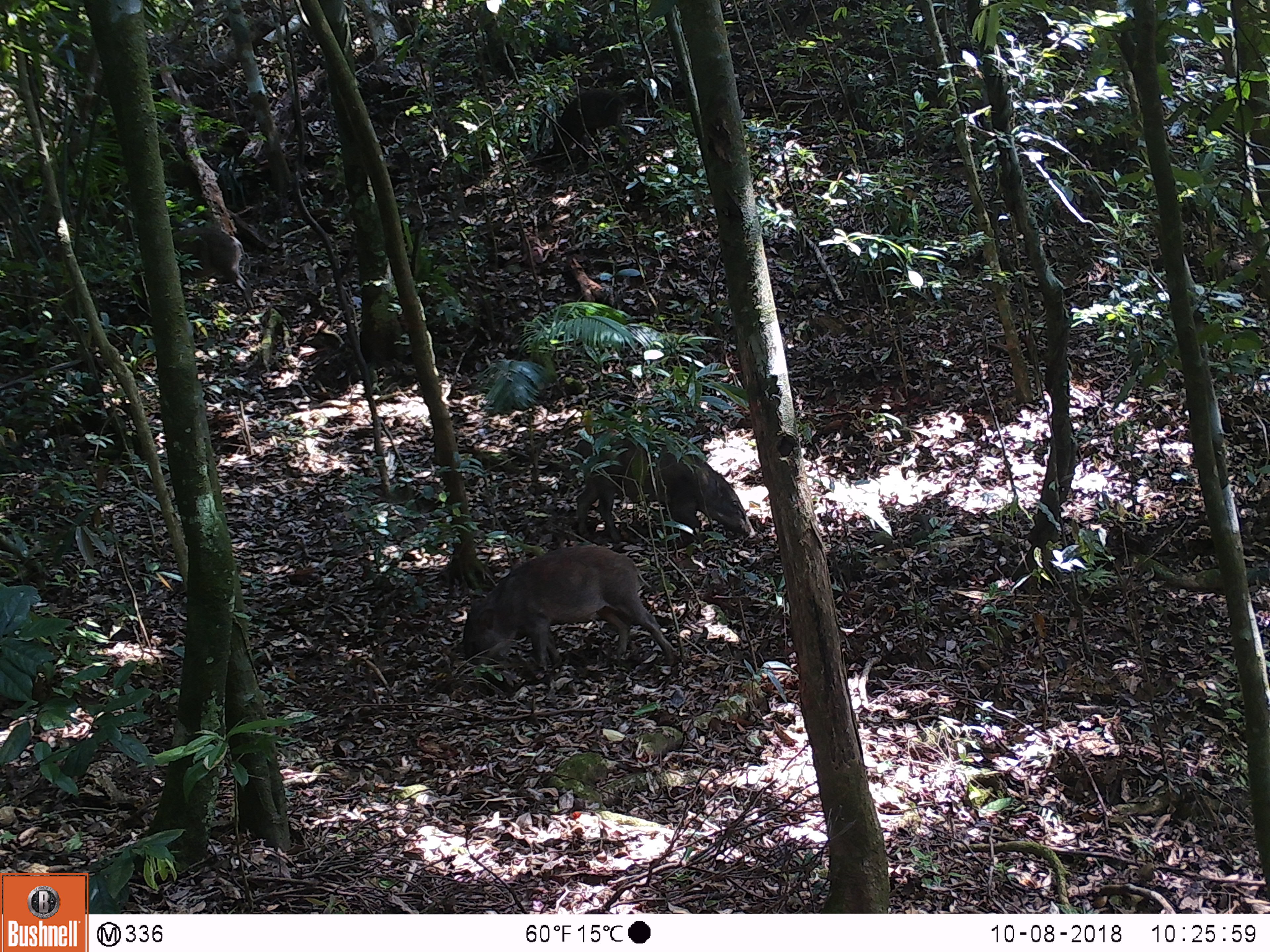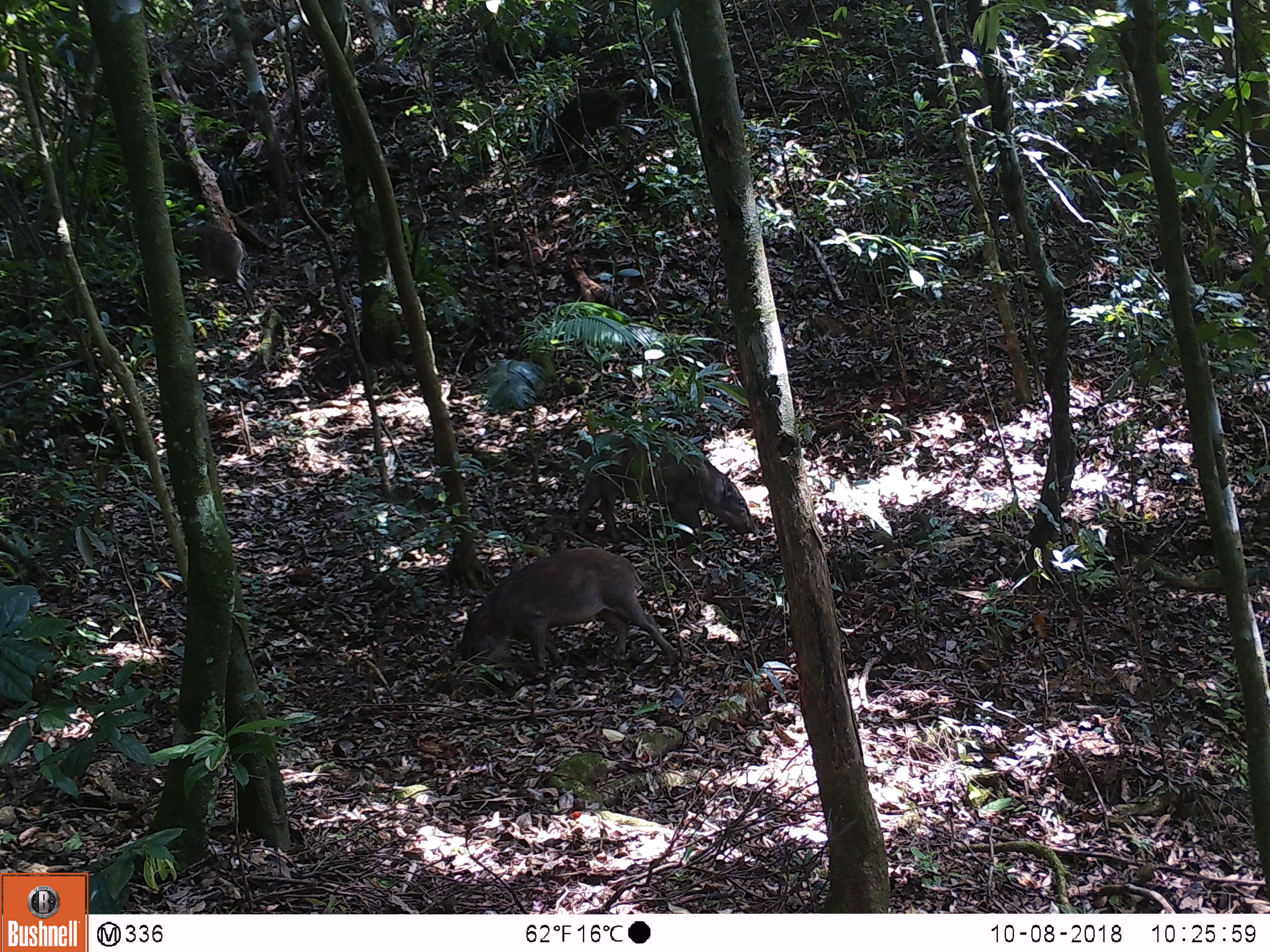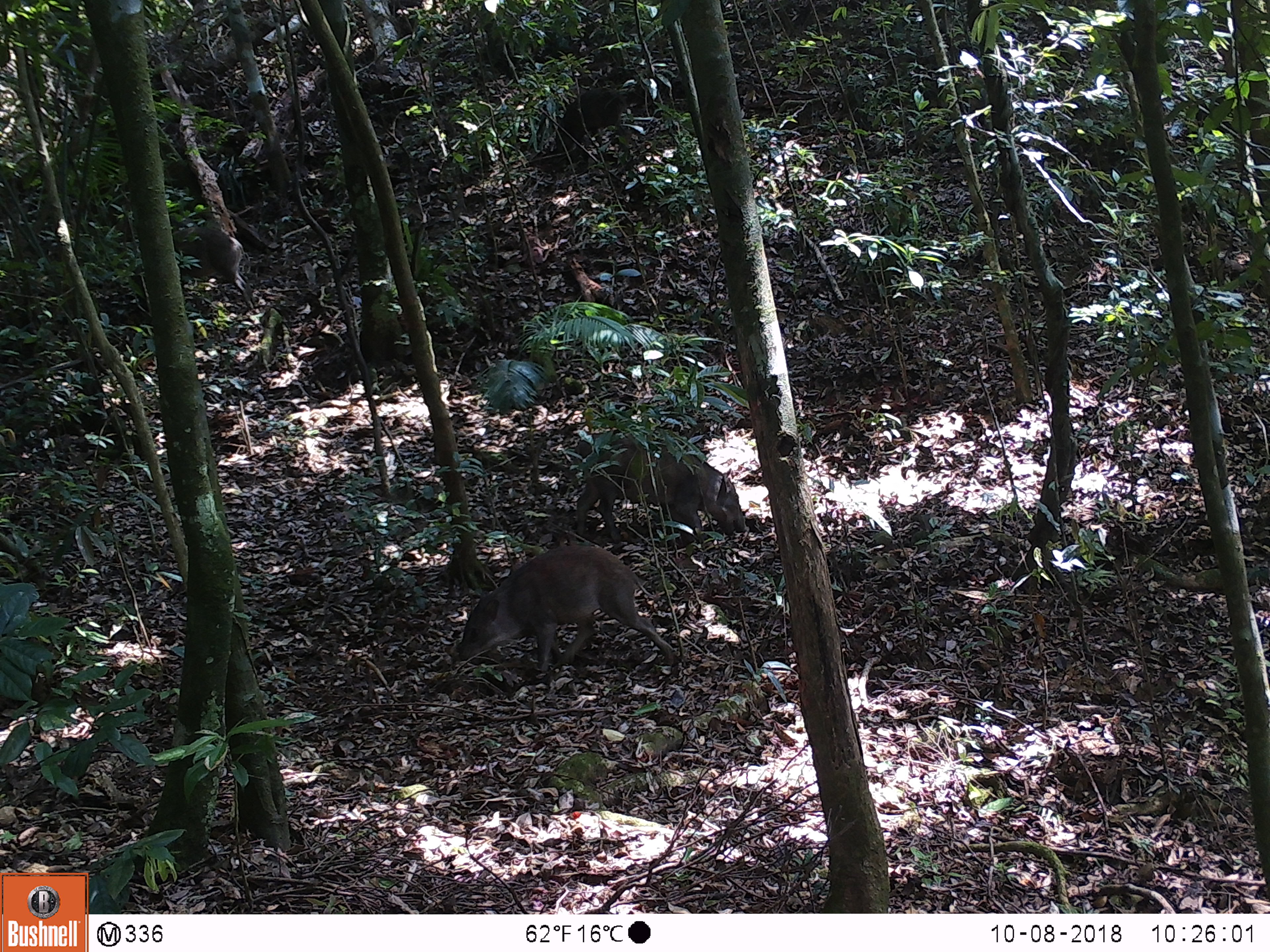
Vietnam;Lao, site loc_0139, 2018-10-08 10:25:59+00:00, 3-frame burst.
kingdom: Animalia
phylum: Chordata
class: Mammalia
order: Artiodactyla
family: Suidae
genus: Sus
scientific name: Sus scrofa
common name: eurasian wild pig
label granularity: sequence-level